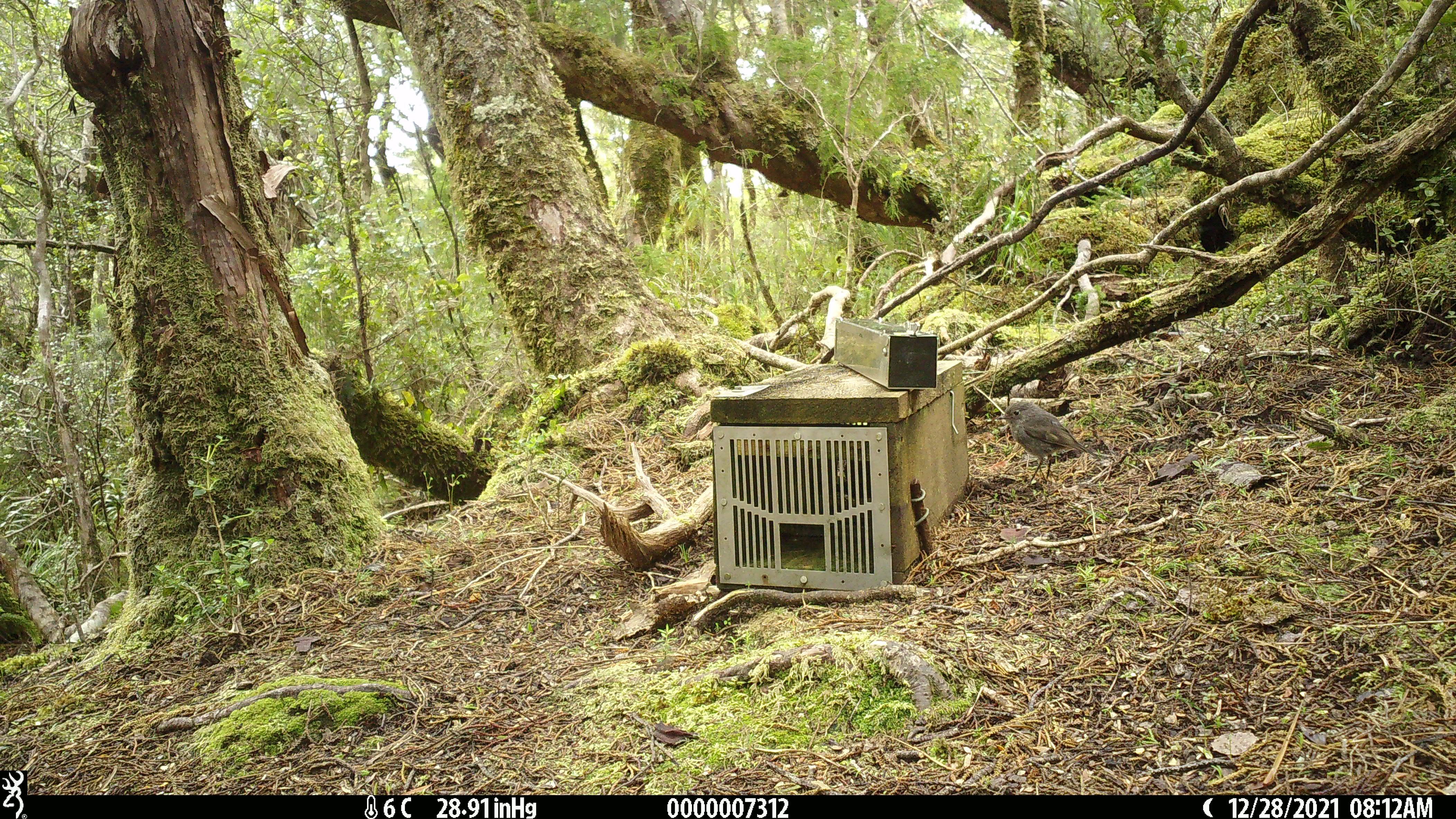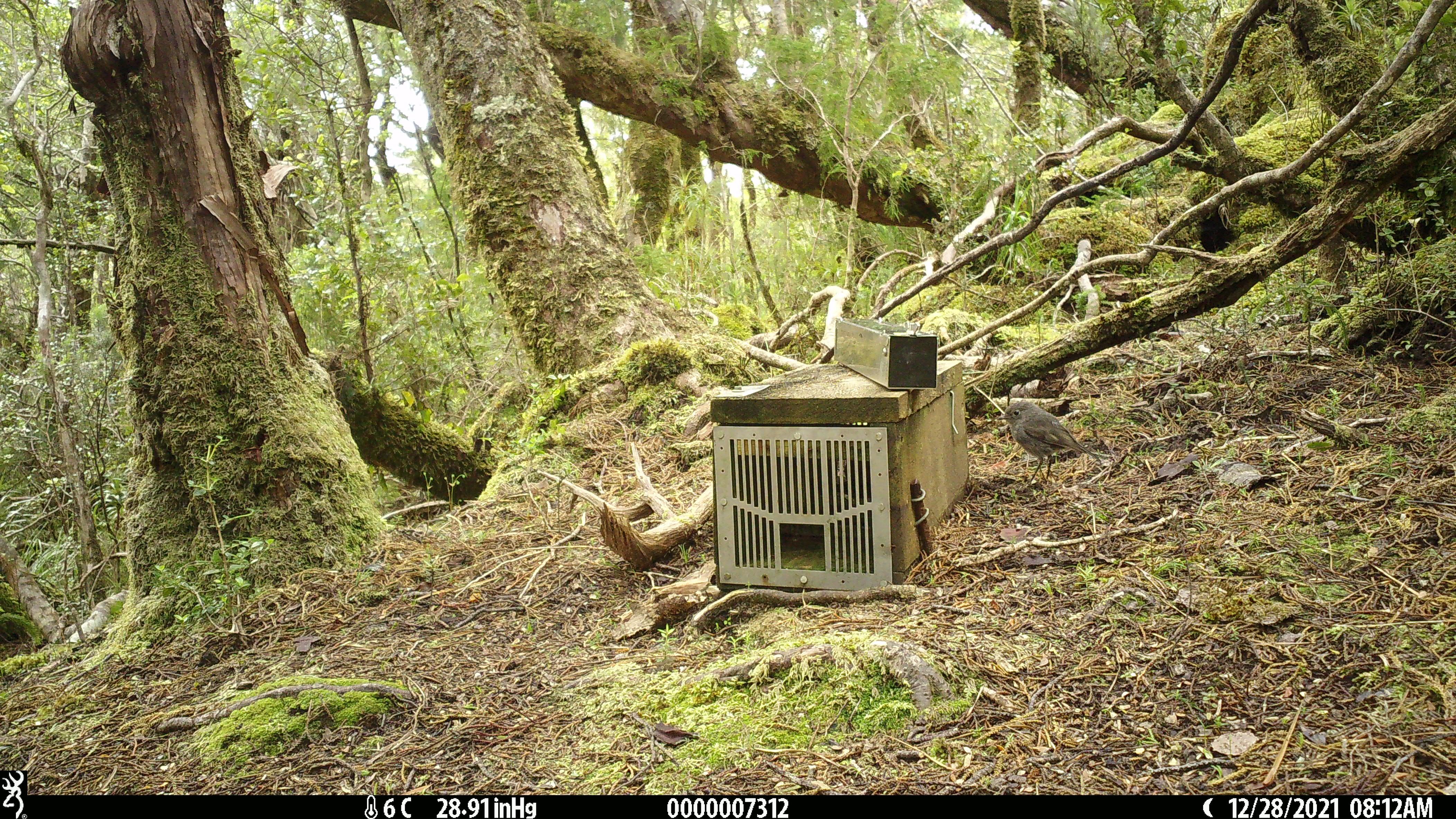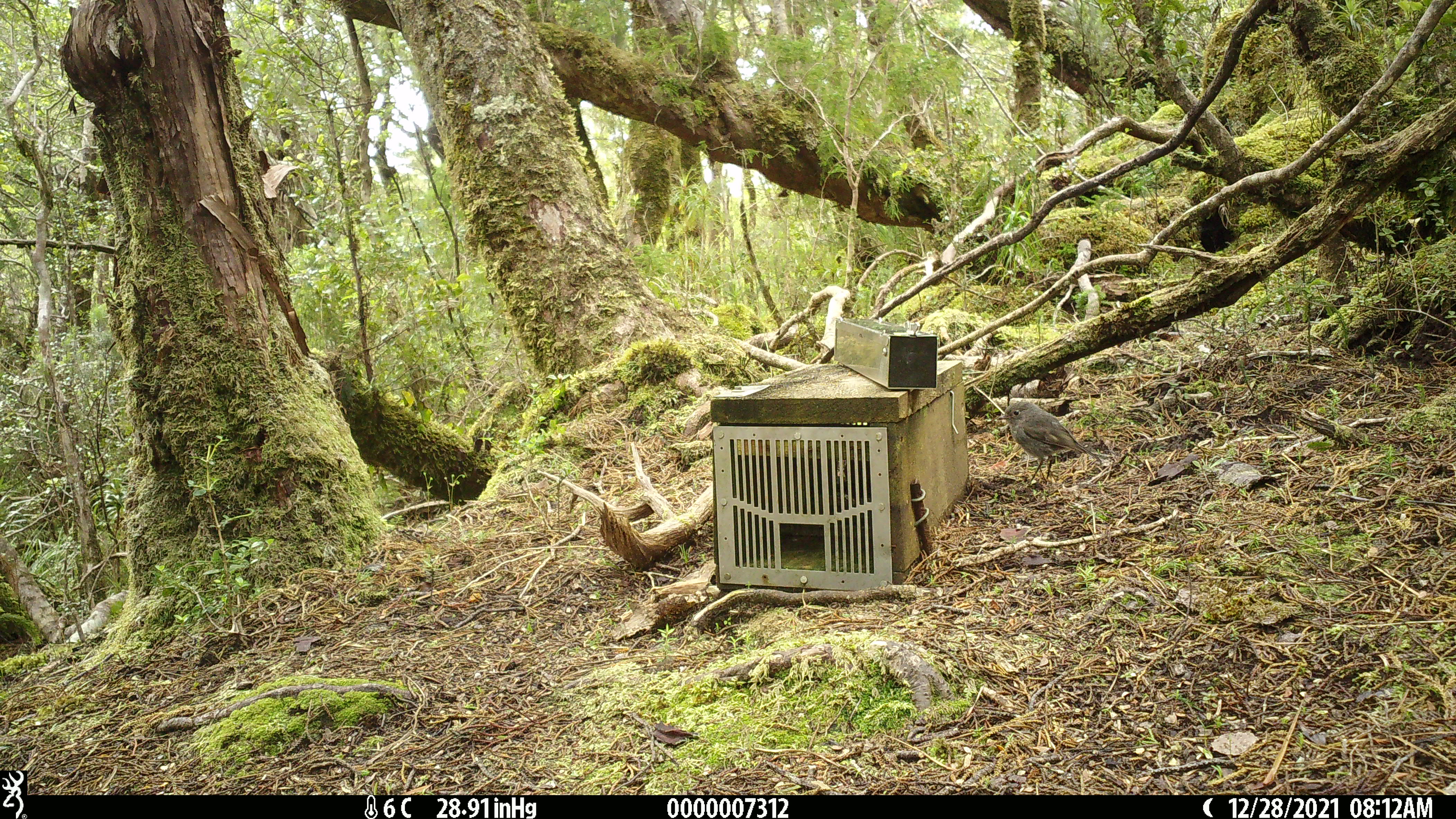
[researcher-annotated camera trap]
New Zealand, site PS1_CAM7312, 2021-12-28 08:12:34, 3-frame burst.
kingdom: Animalia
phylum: Chordata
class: Aves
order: Passeriformes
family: Petroicidae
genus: Petroica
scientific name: Petroica australis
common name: new zealand robin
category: robin